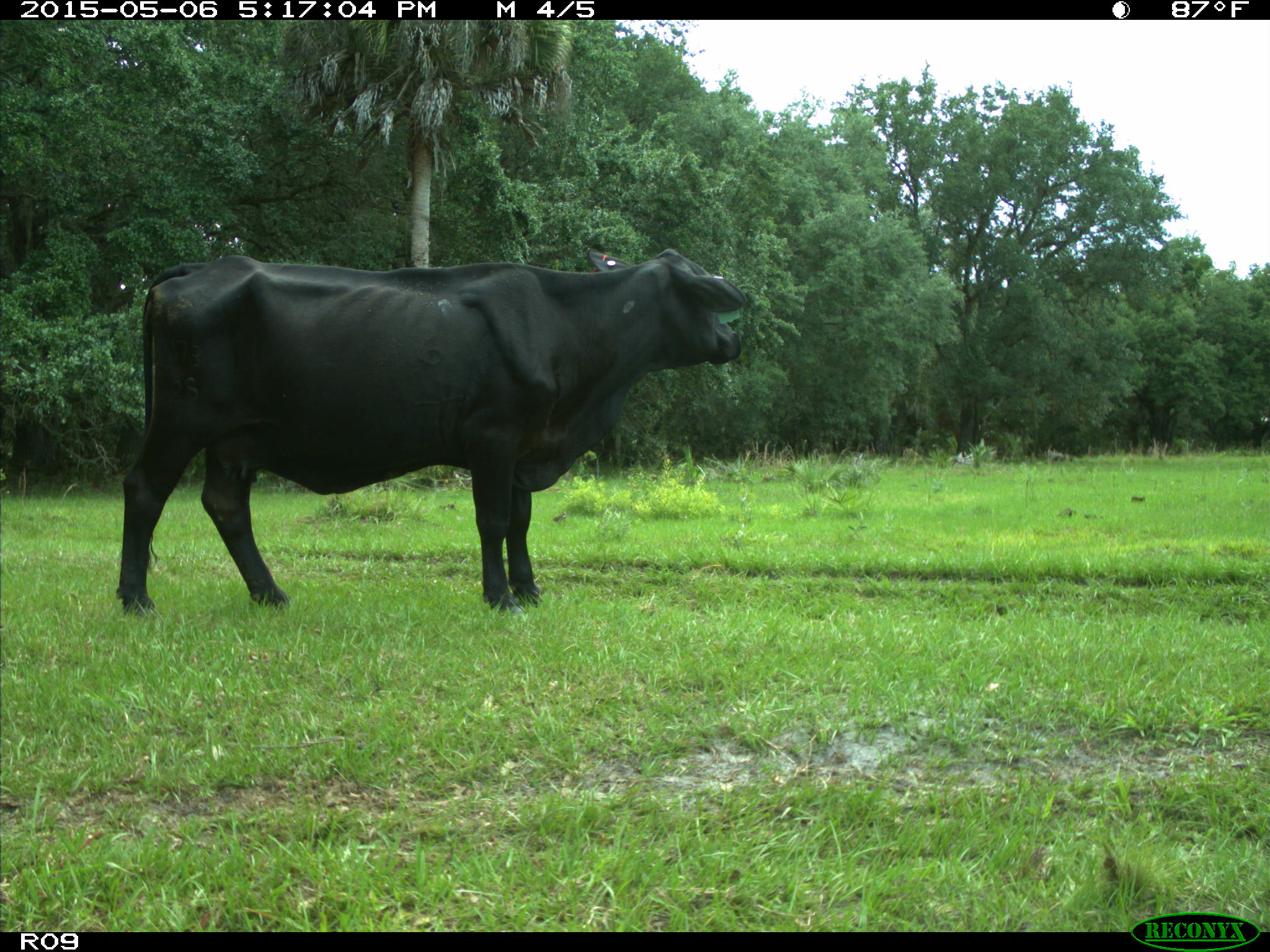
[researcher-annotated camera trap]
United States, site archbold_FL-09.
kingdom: Animalia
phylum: Chordata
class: Mammalia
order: Artiodactyla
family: Bovidae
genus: Bos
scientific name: Bos taurus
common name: domestic cow